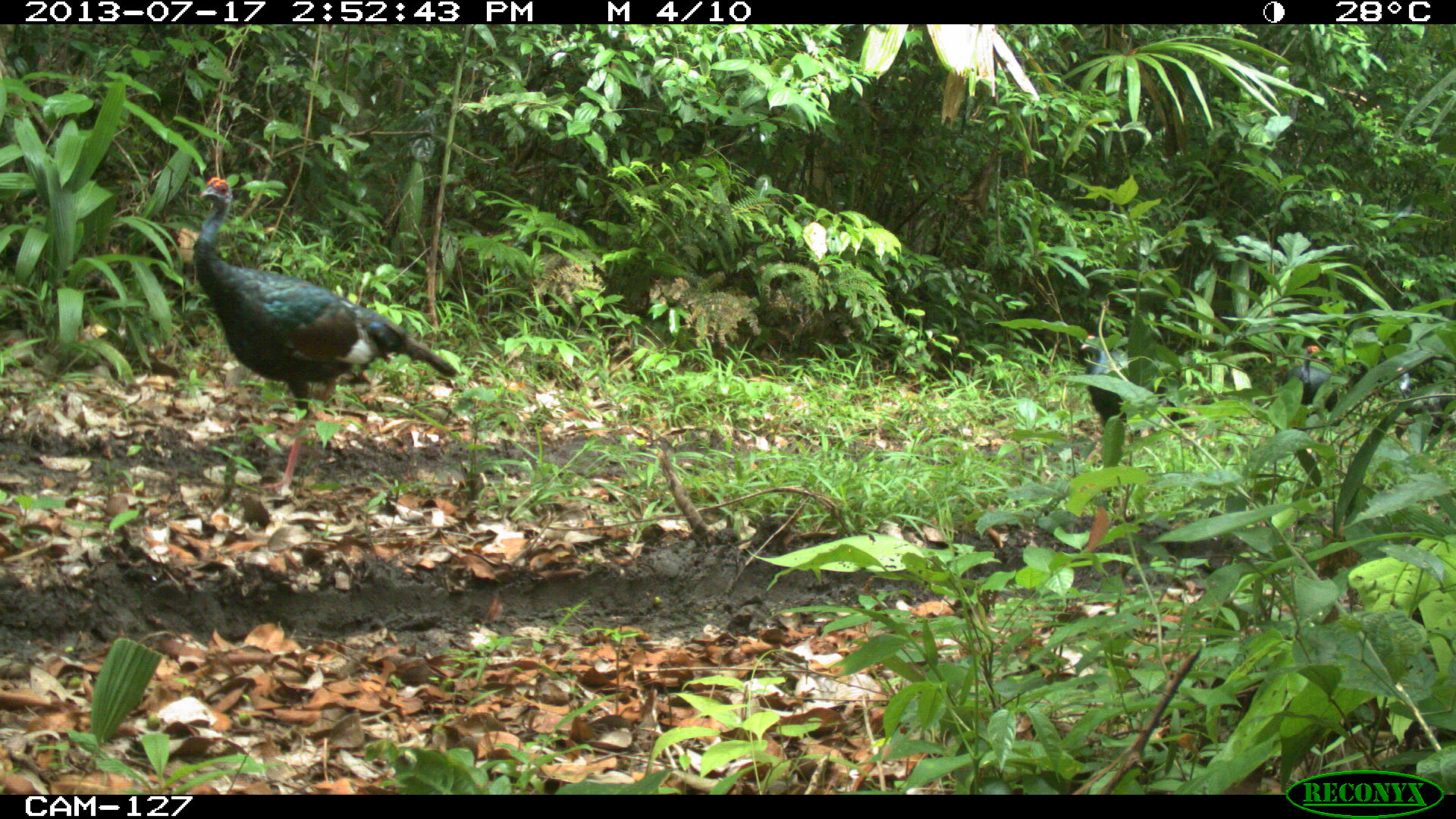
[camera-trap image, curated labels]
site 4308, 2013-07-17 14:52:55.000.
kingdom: Animalia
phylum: Chordata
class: Aves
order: Galliformes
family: Phasianidae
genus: Meleagris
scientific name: Meleagris ocellata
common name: ocellated turkey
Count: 3.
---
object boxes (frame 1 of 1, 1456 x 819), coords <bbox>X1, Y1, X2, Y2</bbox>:
meleagris ocellata: <bbox>191, 175, 456, 507</bbox>; <bbox>1079, 334, 1181, 427</bbox>; <bbox>1285, 345, 1338, 413</bbox>